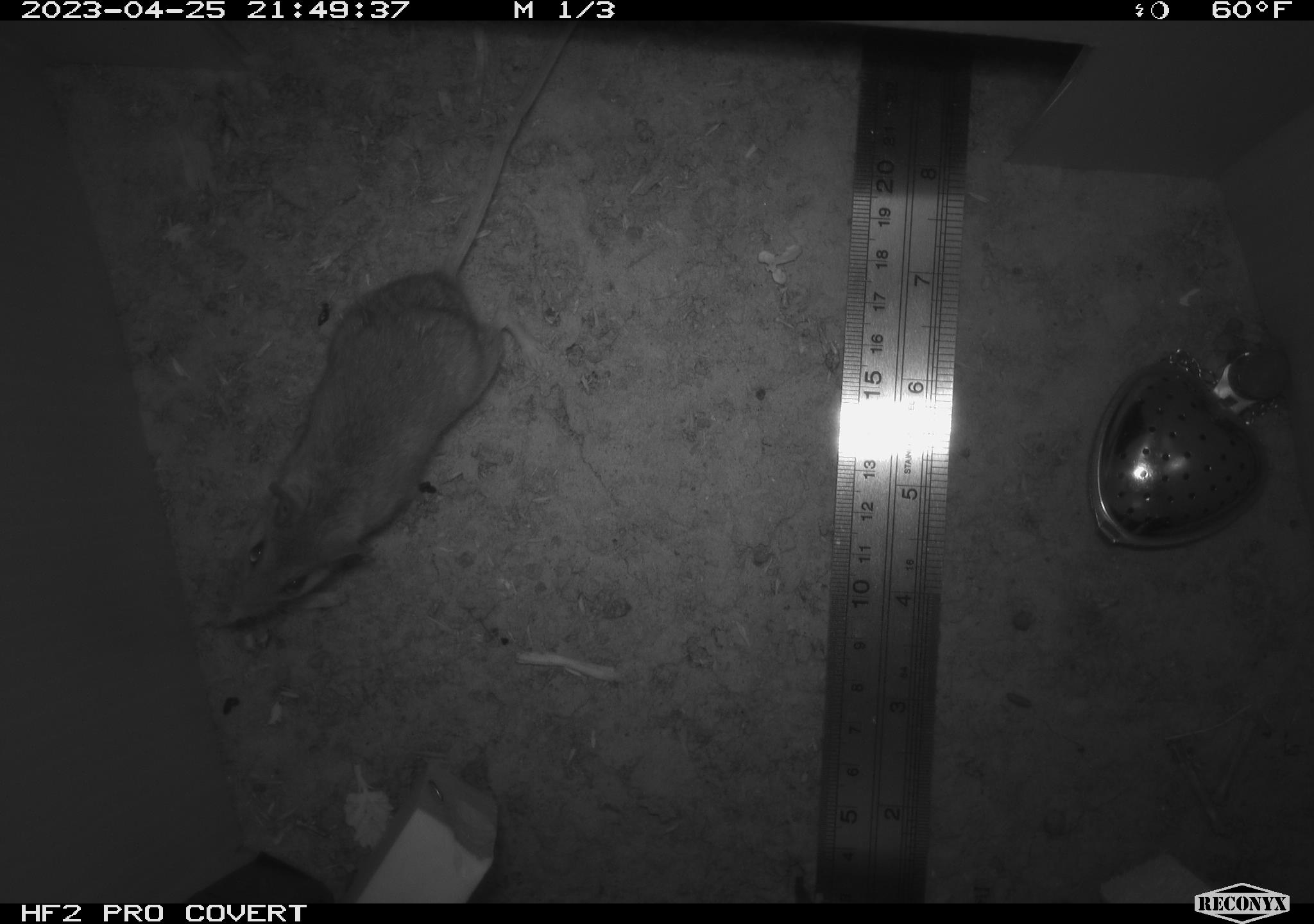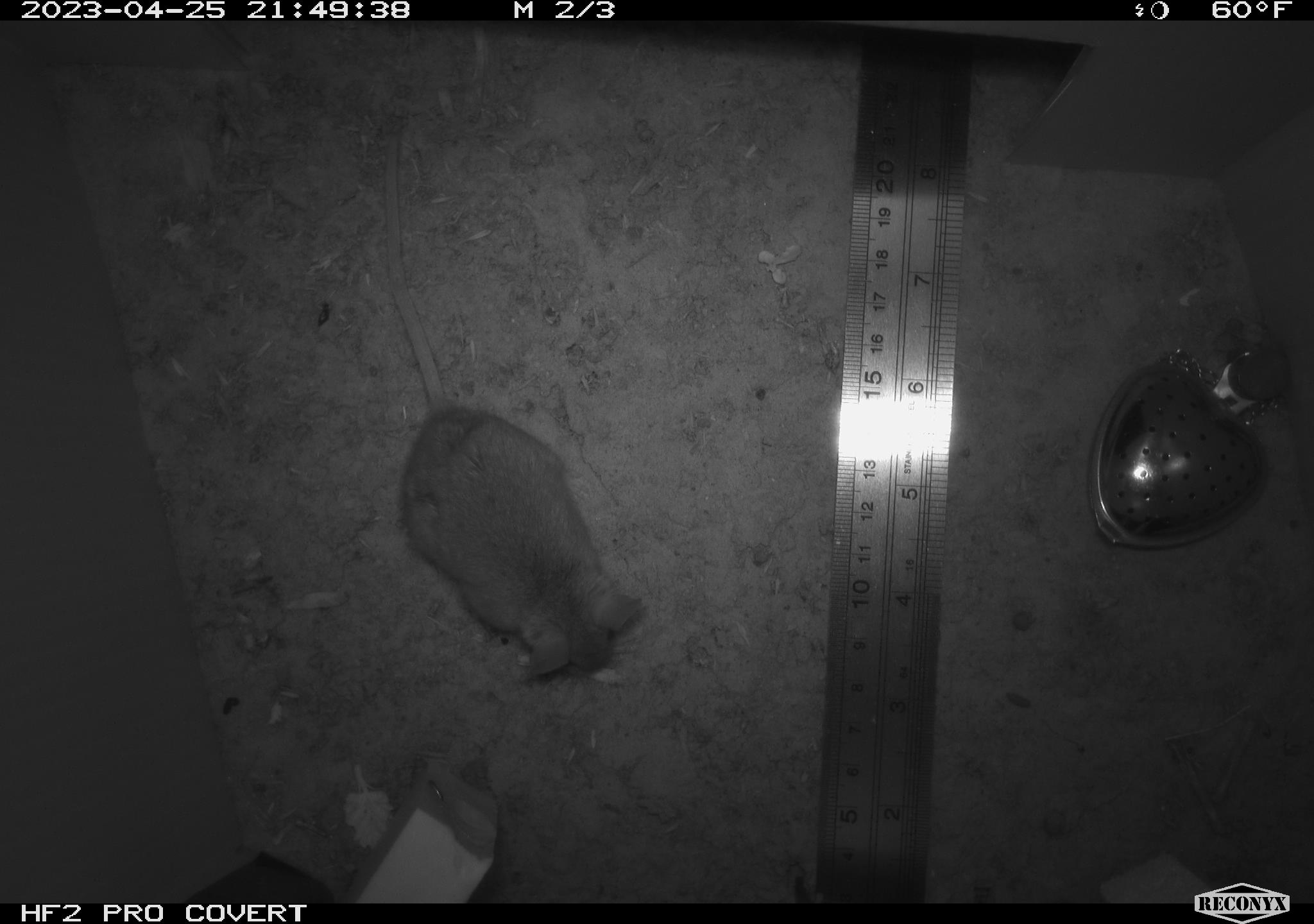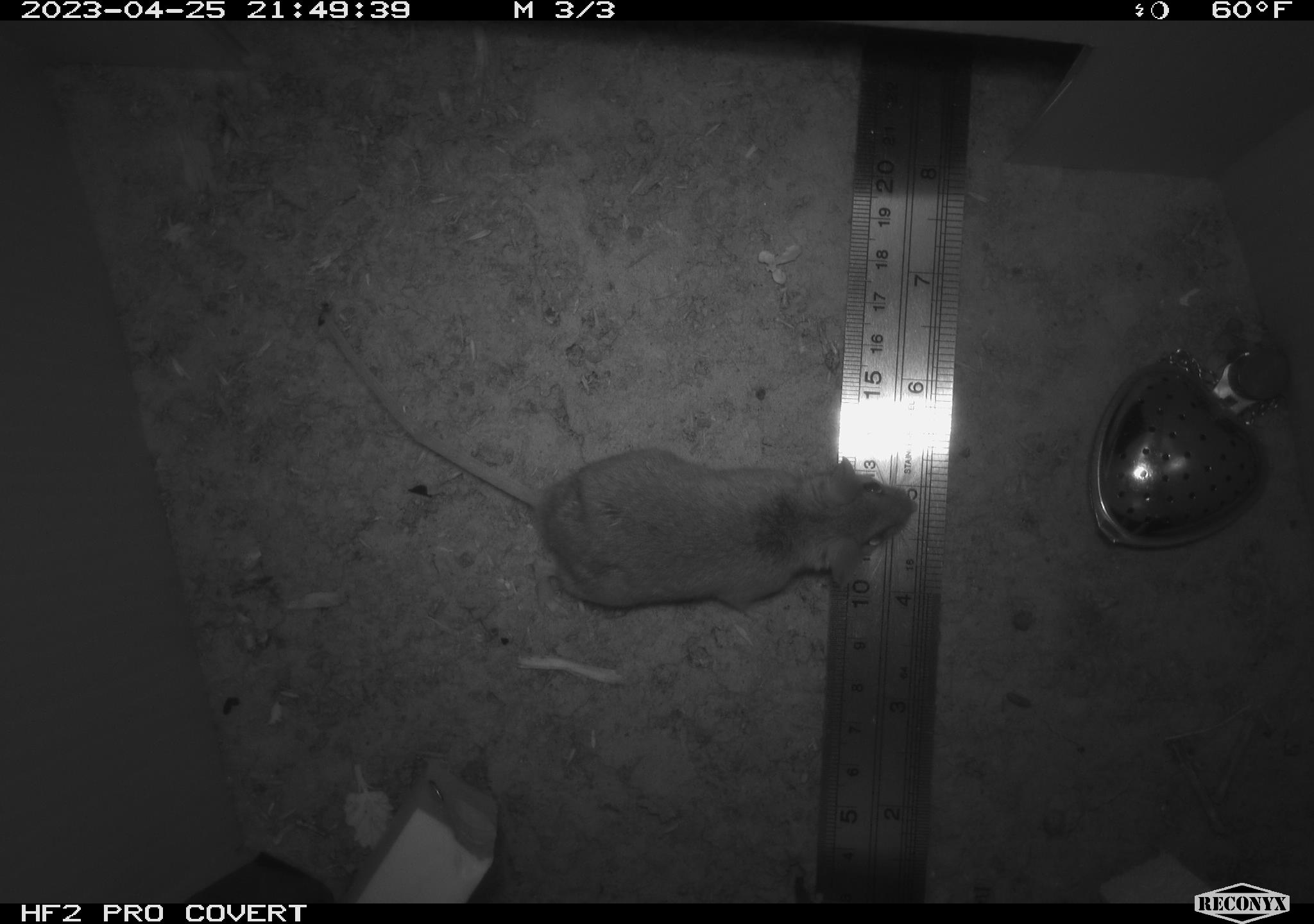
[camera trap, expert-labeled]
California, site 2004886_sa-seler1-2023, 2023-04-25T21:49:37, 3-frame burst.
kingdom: Animalia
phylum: Chordata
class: Mammalia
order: Rodentia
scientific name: Rodentia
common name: mouse species